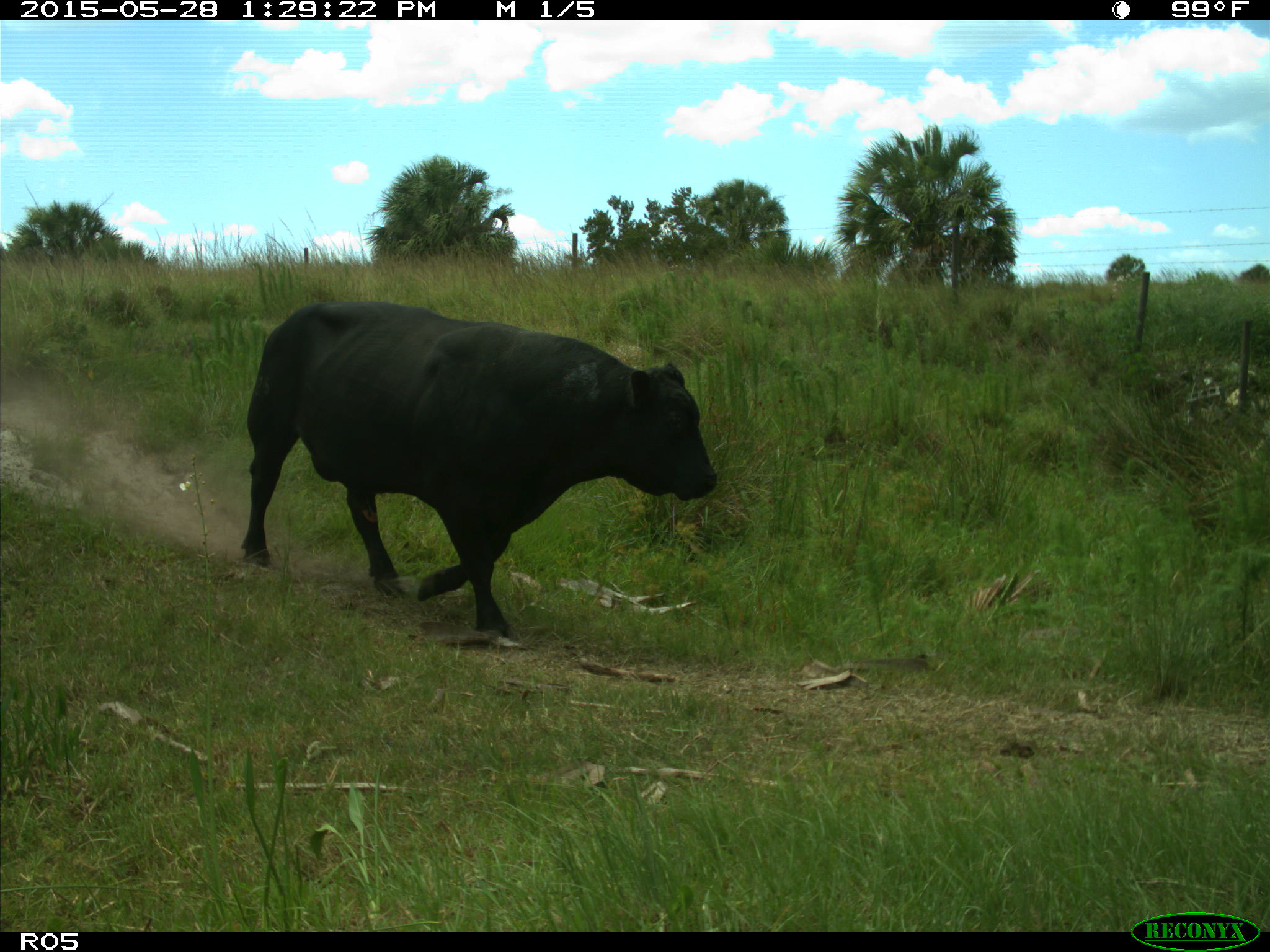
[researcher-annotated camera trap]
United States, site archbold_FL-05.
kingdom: Animalia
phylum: Chordata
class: Mammalia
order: Artiodactyla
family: Bovidae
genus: Bos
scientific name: Bos taurus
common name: domestic cow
Bos taurus (domestic cow).